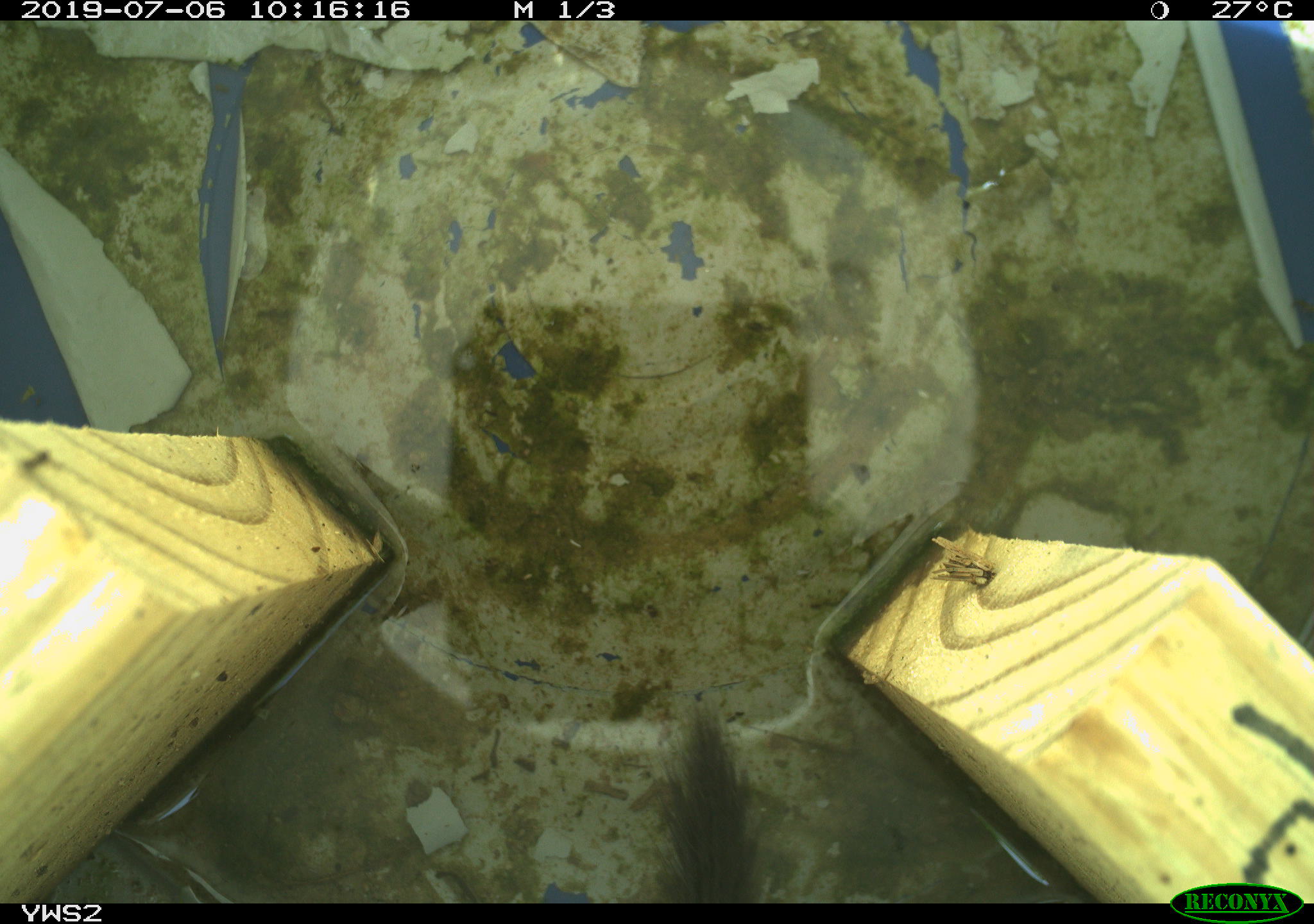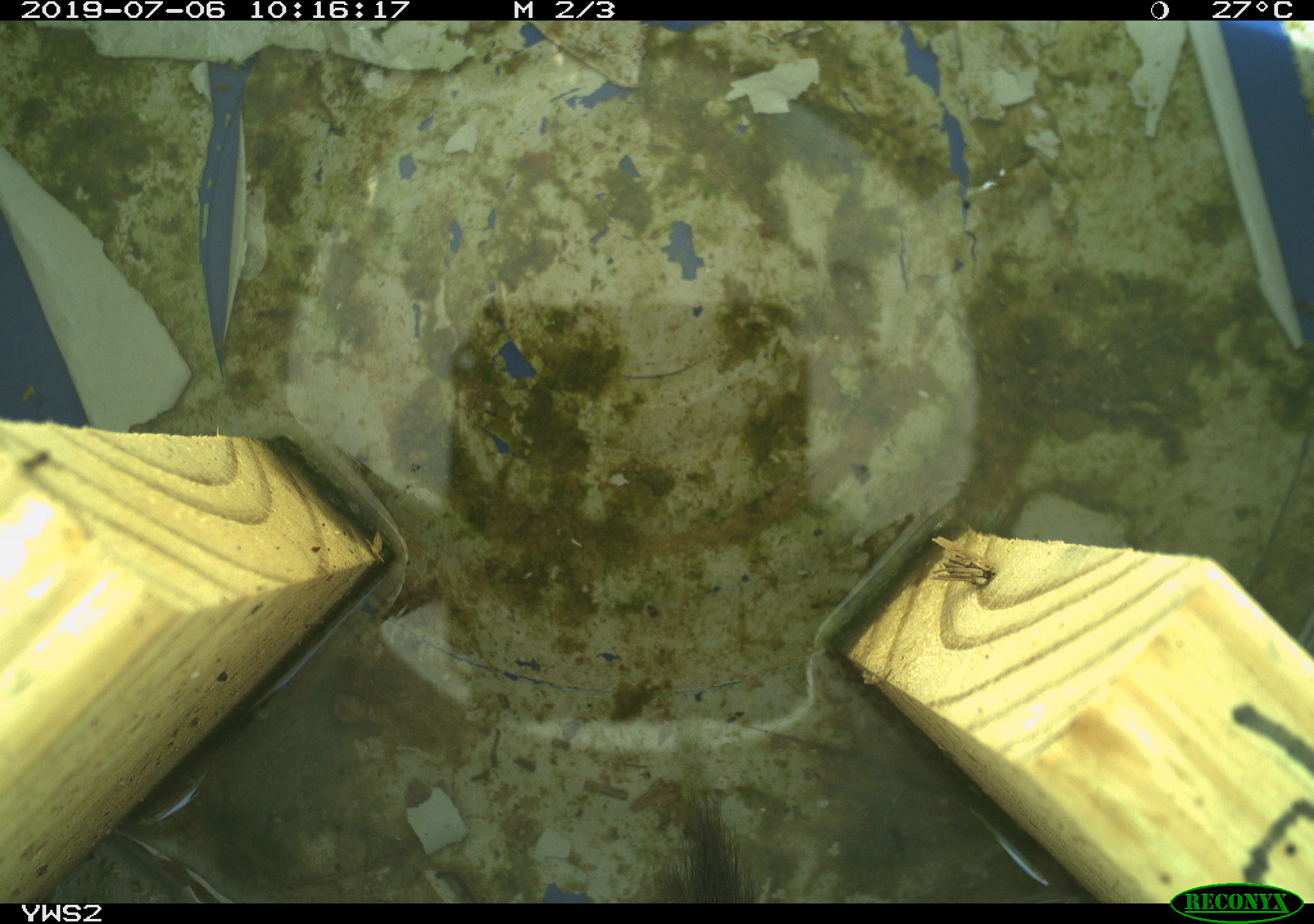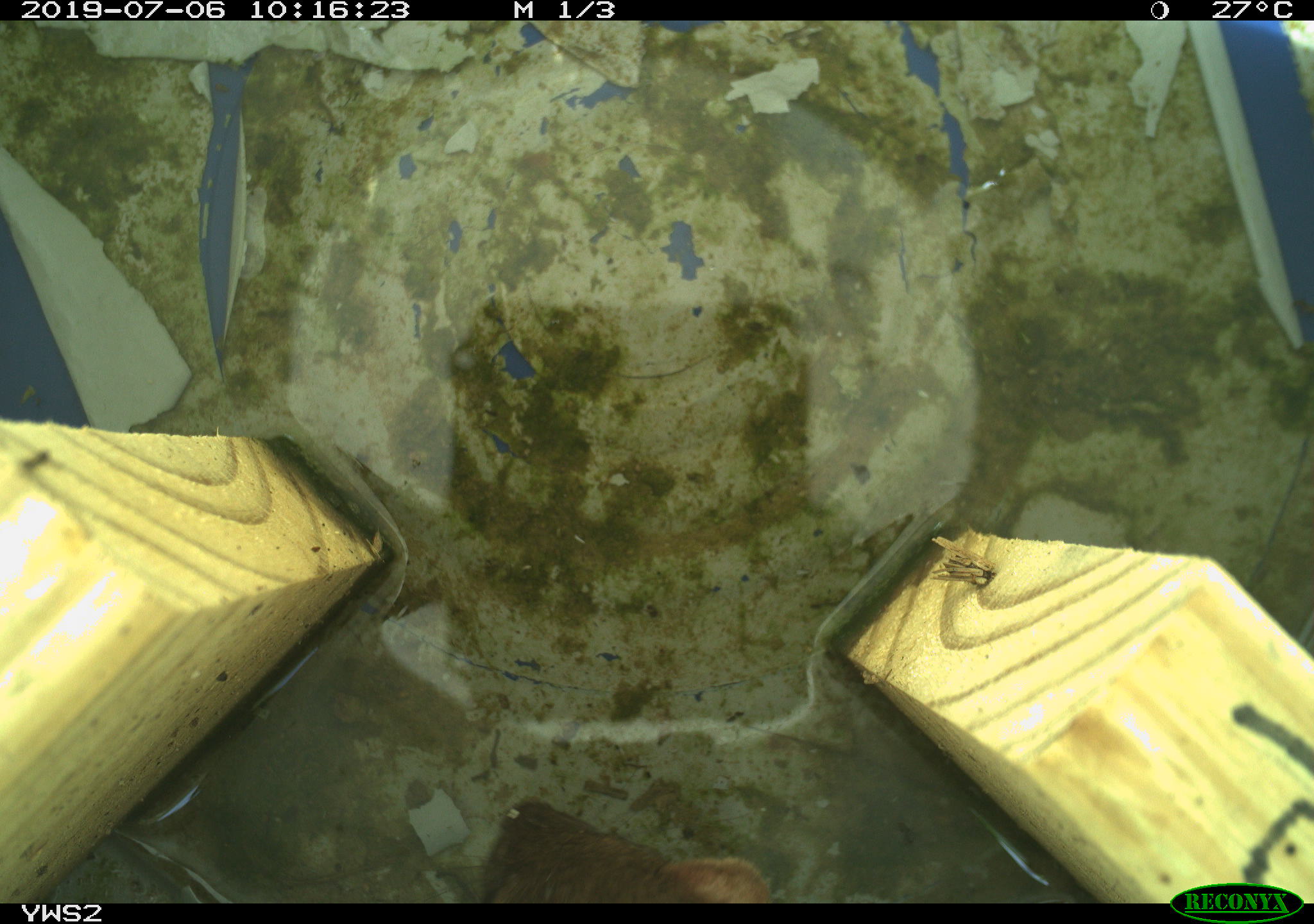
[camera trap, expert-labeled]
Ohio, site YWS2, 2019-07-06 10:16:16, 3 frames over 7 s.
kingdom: Animalia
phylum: Chordata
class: Mammalia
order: Carnivora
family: Mustelidae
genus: Neogale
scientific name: Neogale frenata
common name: long-tailed weasel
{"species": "long-tailed weasel (Neogale frenata)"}